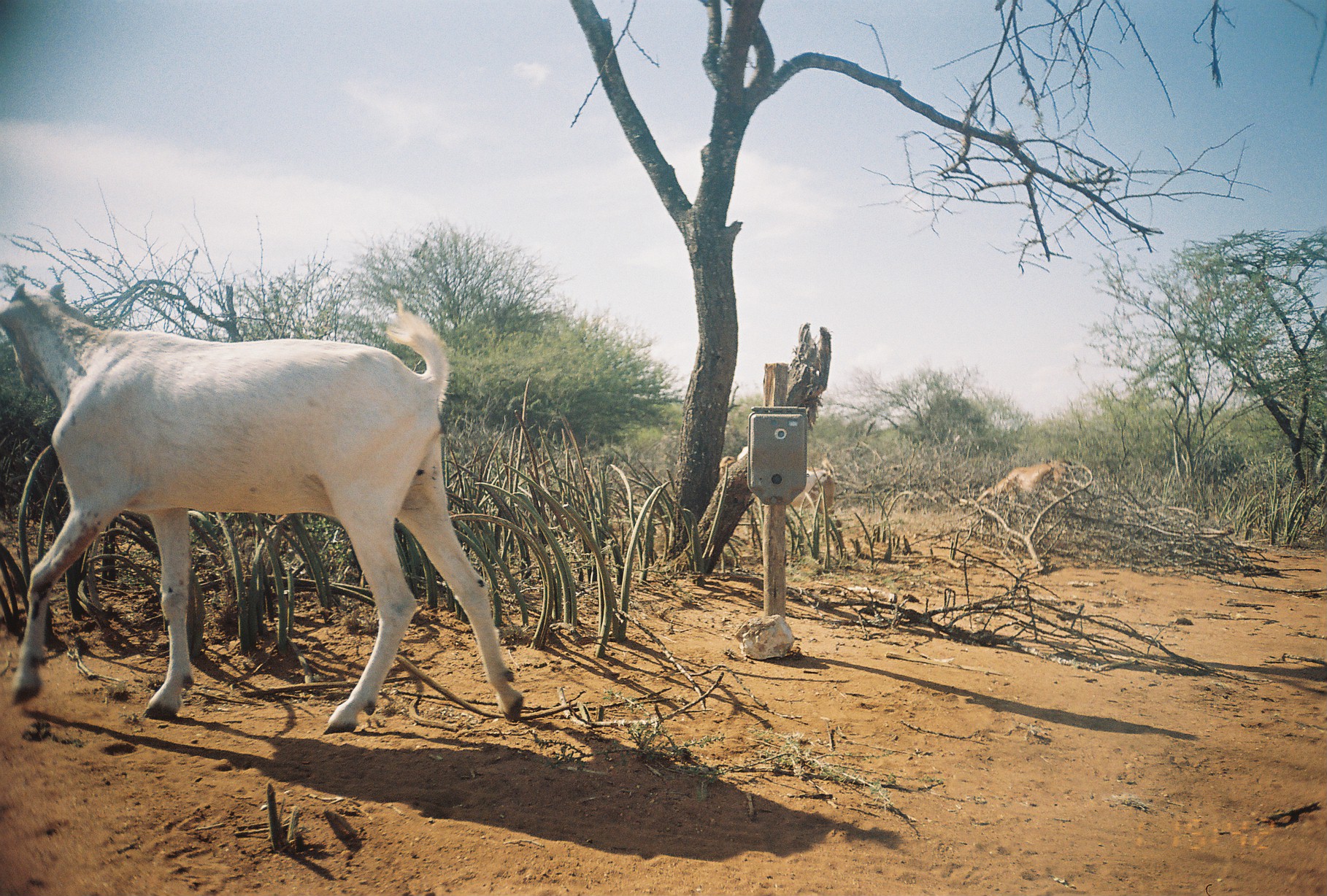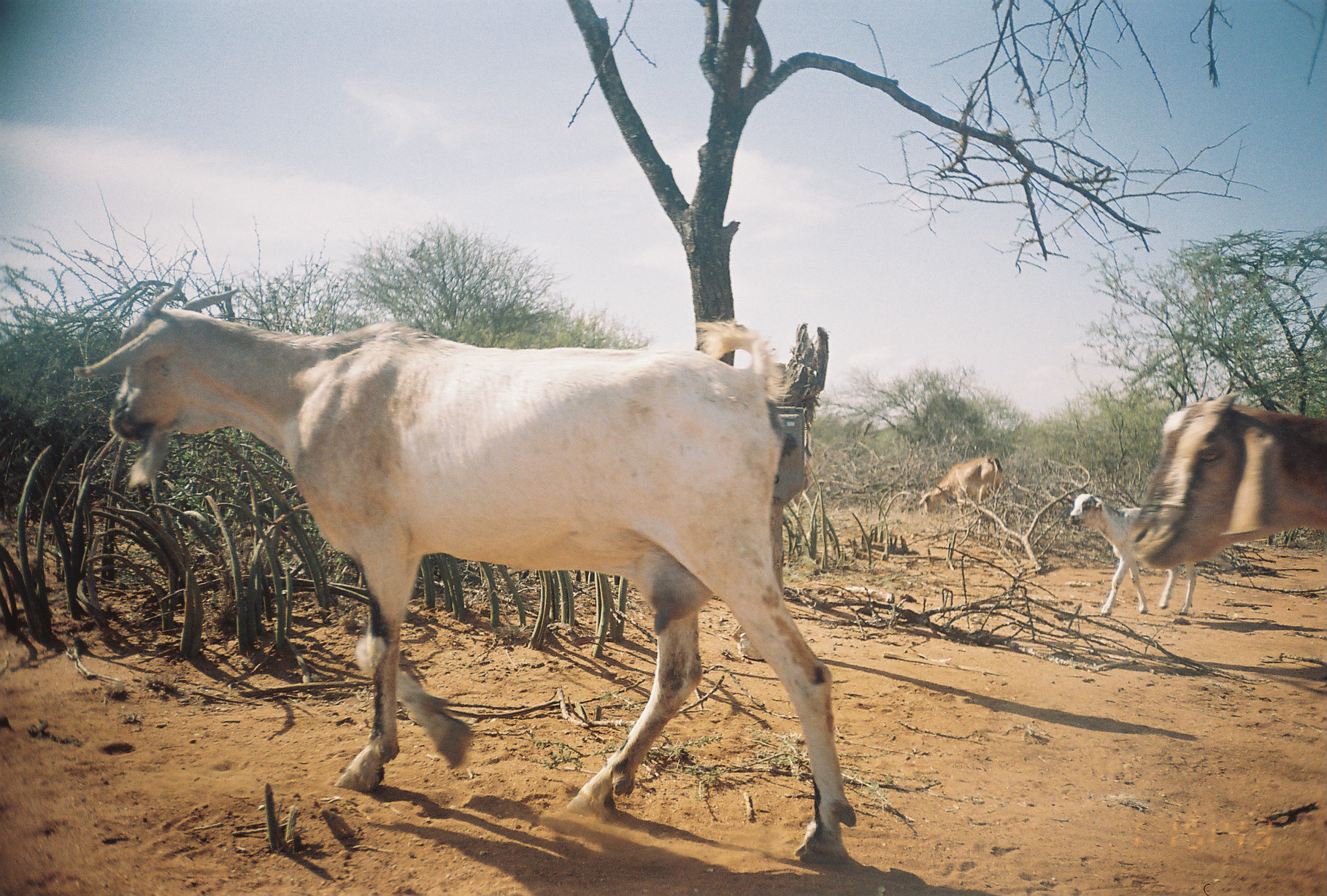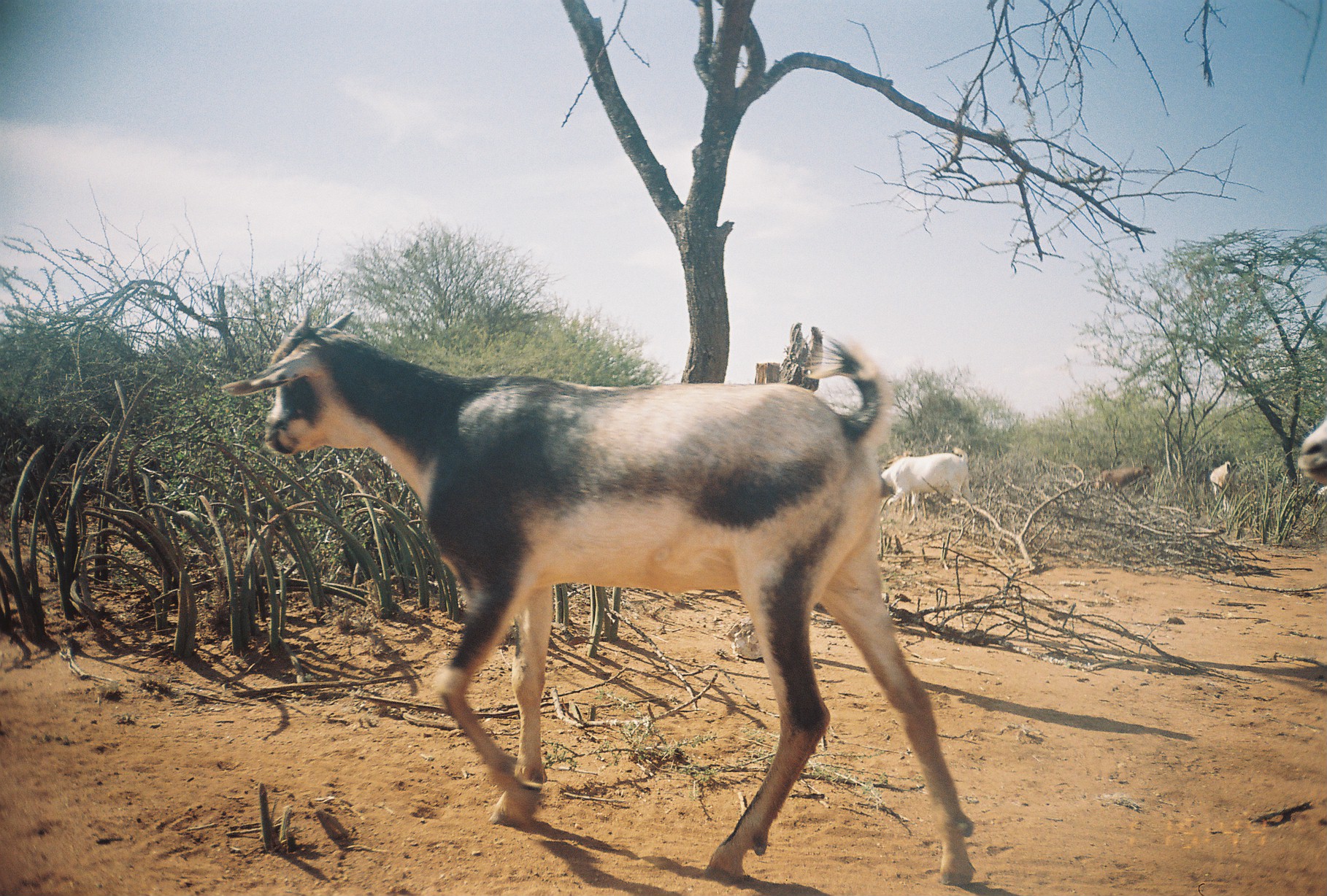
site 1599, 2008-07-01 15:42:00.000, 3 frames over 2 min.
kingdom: Animalia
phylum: Chordata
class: Mammalia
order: Artiodactyla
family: Bovidae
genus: Capra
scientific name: Capra aegagrus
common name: wild goat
Capra aegagrus (wild goat), count 6.